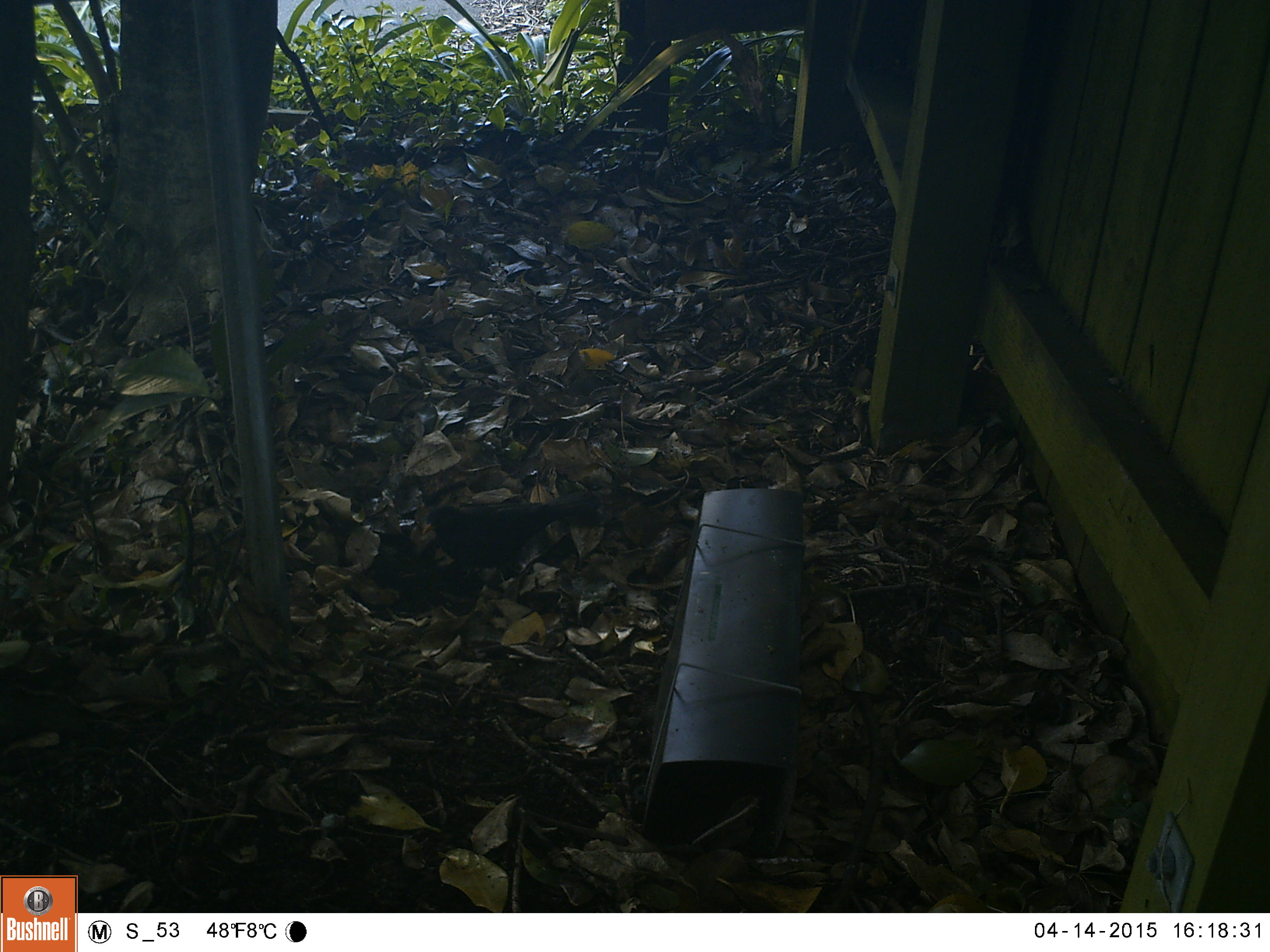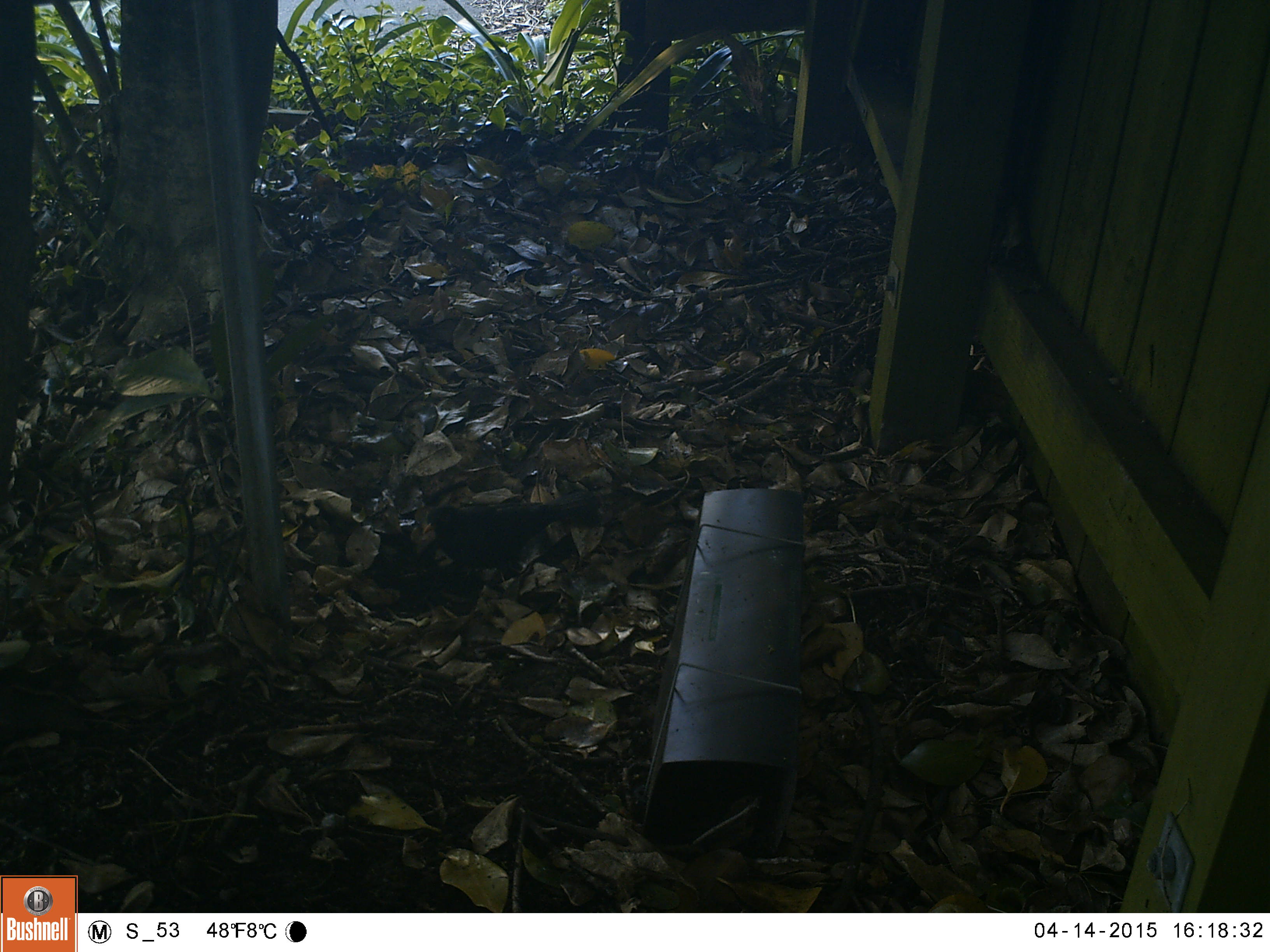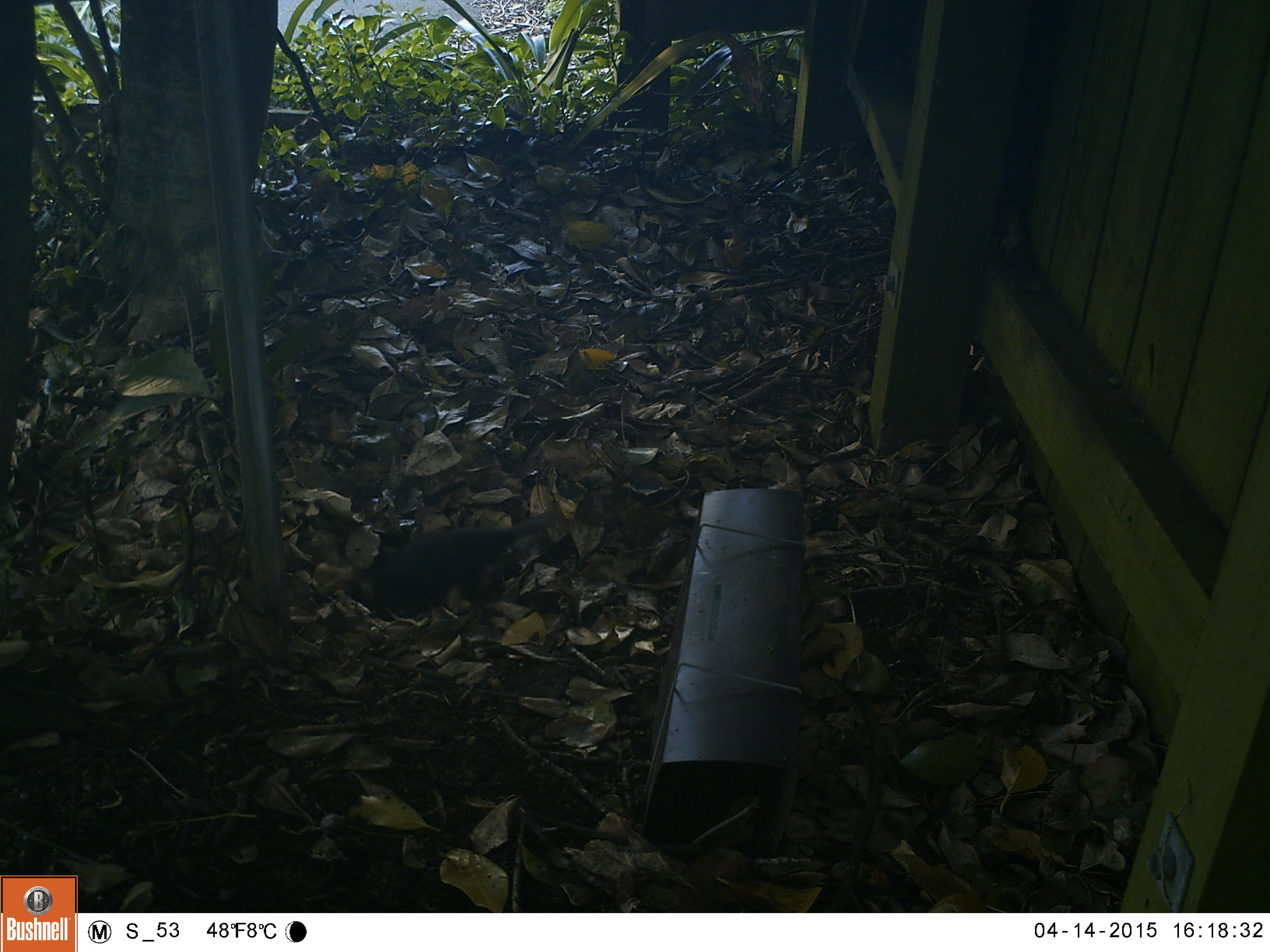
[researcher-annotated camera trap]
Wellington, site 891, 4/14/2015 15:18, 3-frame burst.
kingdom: Animalia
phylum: Chordata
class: Aves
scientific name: Aves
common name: bird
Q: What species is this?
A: Bird (Aves).